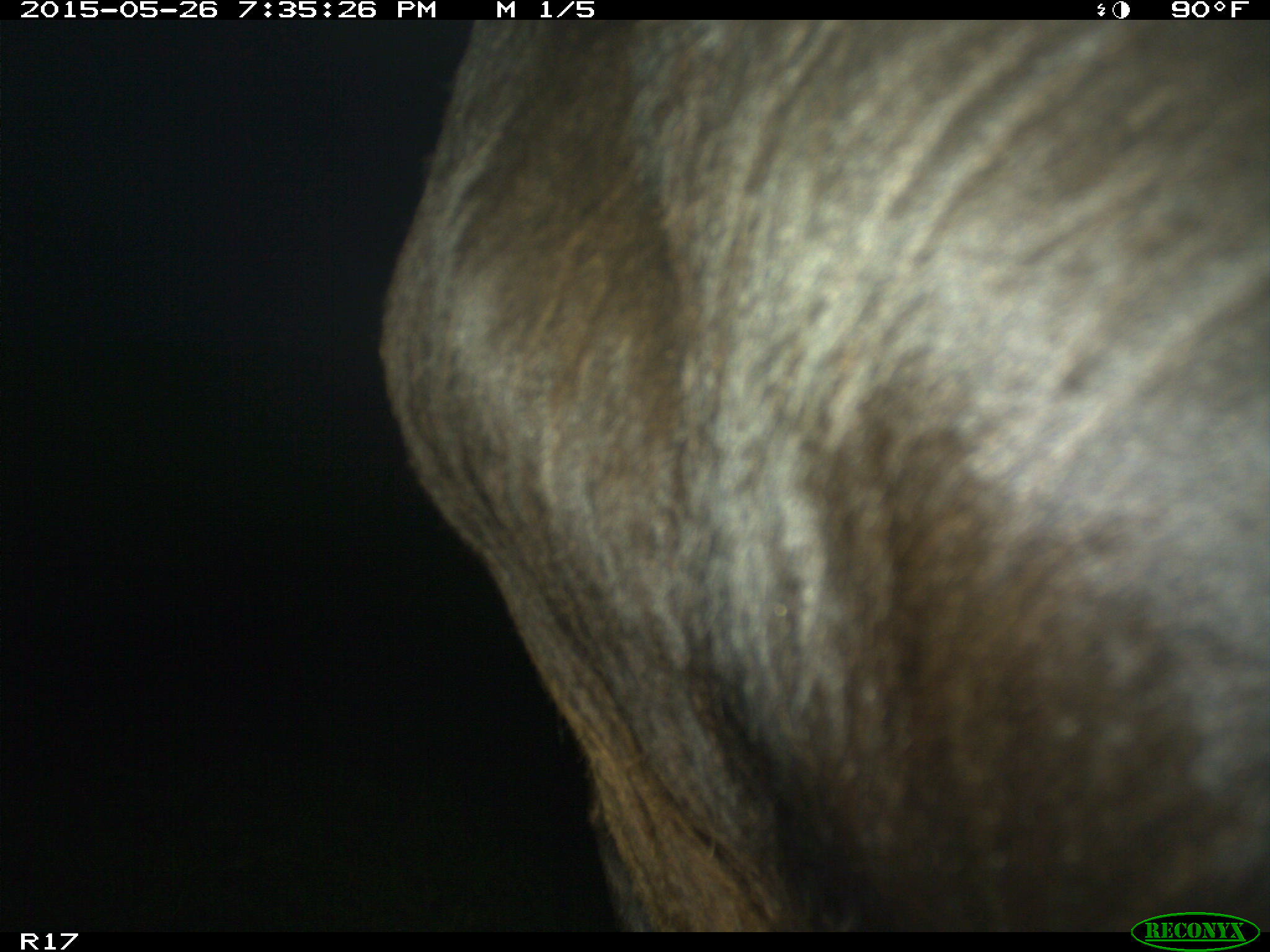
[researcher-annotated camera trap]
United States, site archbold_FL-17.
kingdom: Animalia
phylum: Chordata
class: Mammalia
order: Artiodactyla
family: Bovidae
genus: Bos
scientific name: Bos taurus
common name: domestic cow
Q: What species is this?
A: Bos taurus (domestic cow).